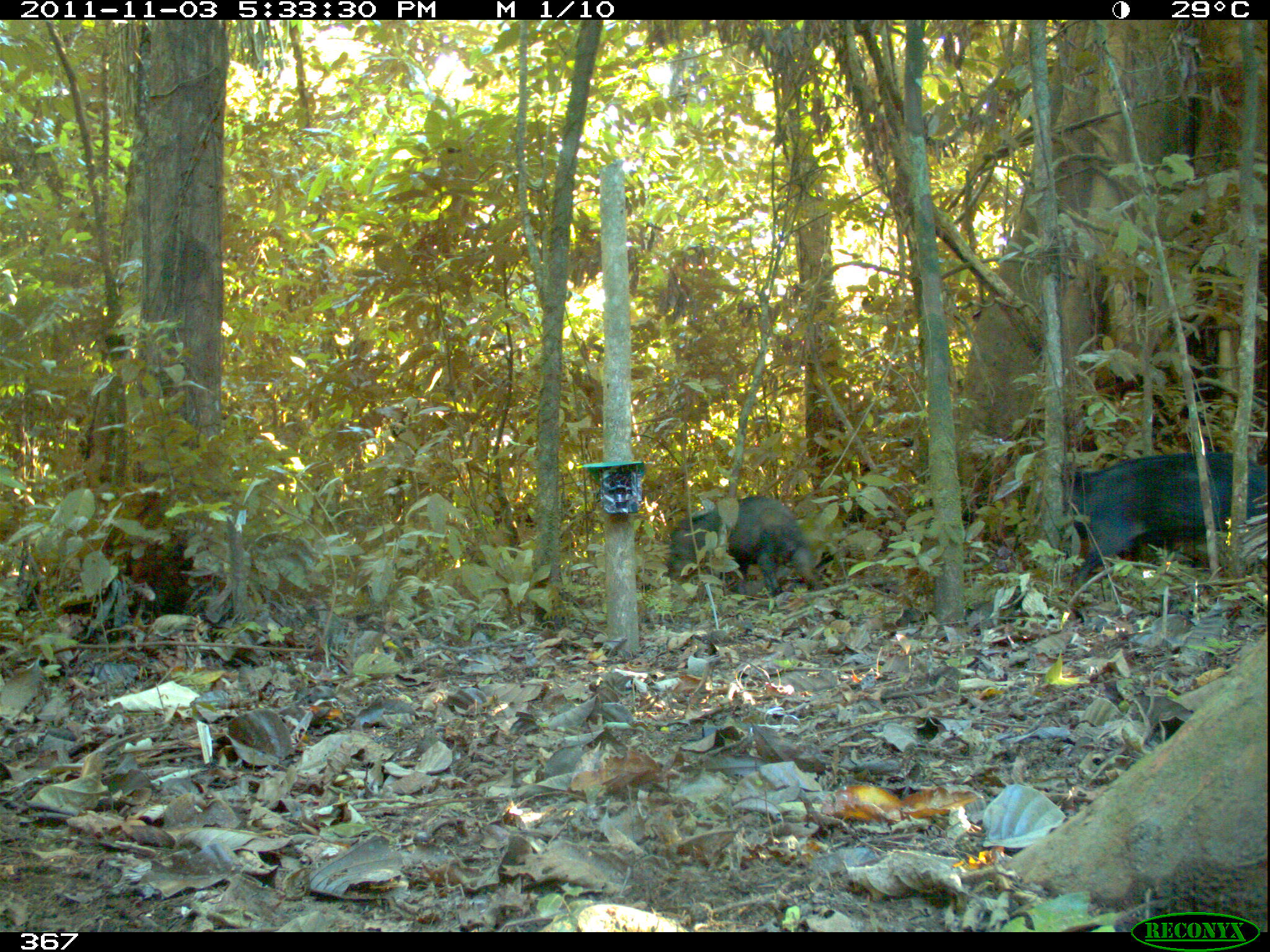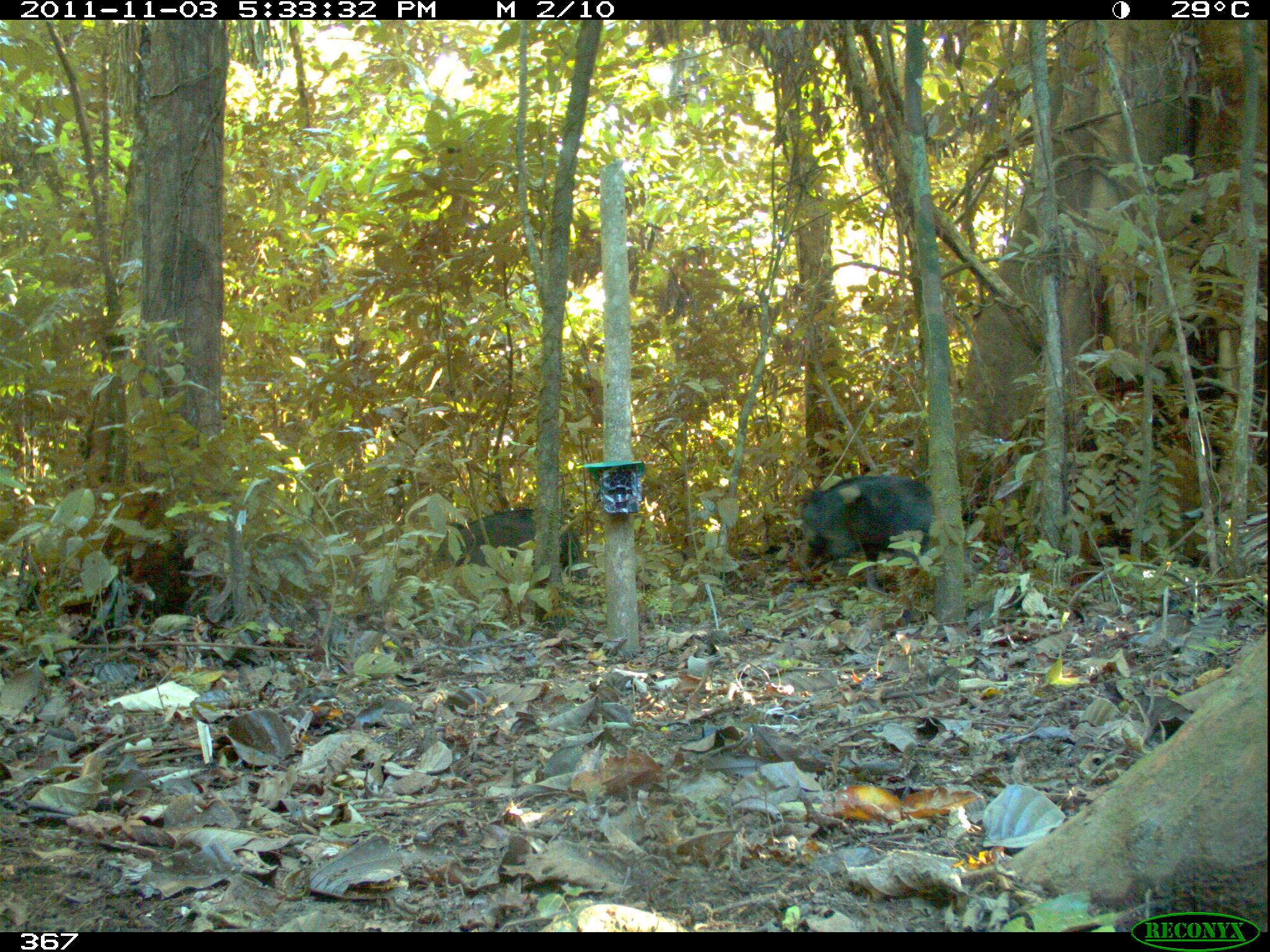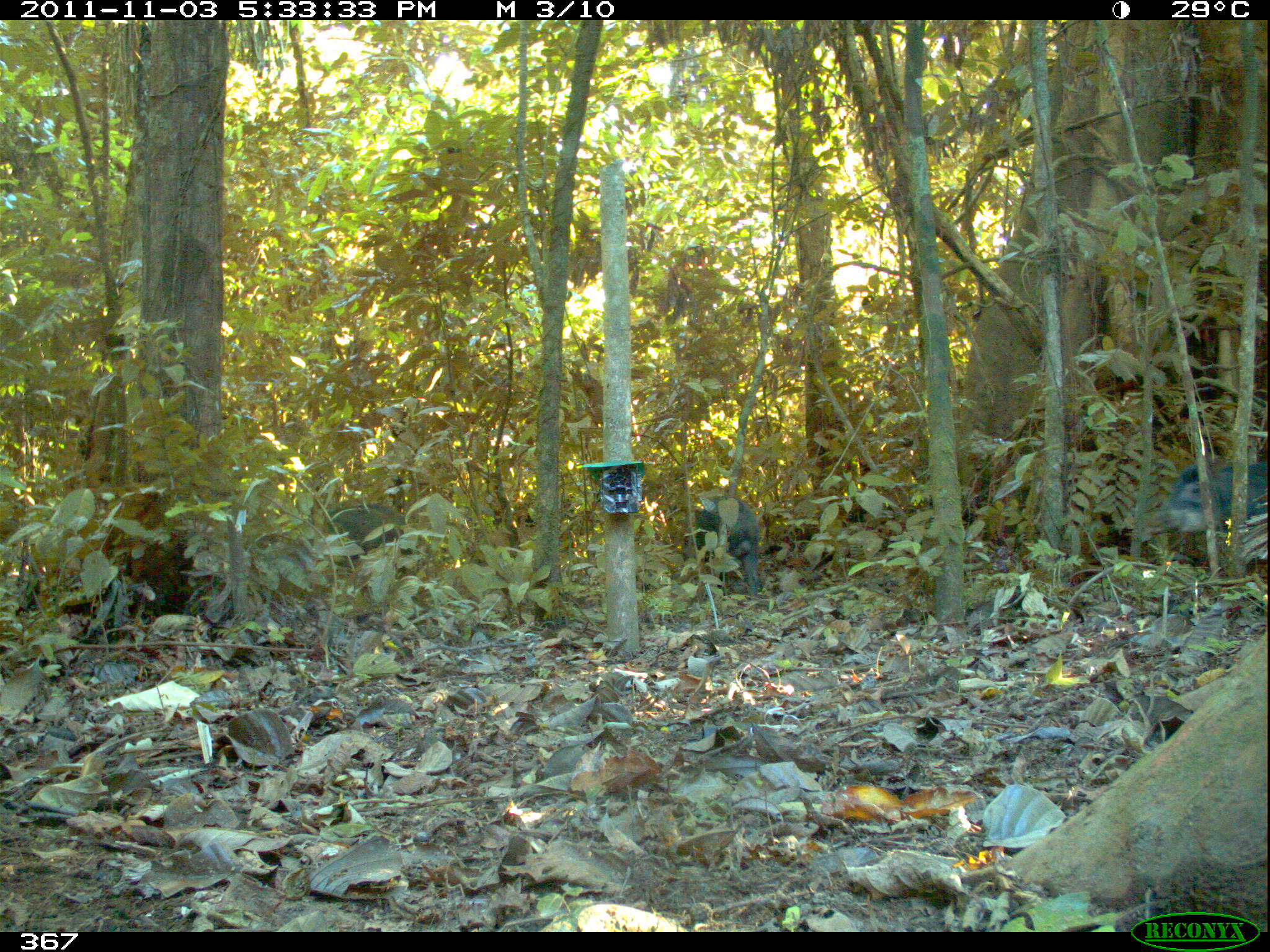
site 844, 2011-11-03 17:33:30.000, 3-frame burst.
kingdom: Animalia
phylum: Chordata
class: Mammalia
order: Artiodactyla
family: Tayassuidae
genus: Tayassu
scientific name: Tayassu pecari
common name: white-lipped peccary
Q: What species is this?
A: Tayassu pecari (white-lipped peccary).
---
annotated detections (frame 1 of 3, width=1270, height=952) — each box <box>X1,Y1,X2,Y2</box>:
tayassu pecari: <box>1061,450,1270,592</box>; <box>664,493,819,601</box>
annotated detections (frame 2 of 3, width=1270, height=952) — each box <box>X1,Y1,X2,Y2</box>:
tayassu pecari: <box>794,473,936,593</box>; <box>429,507,590,595</box>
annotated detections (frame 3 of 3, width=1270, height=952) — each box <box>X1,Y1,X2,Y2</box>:
tayassu pecari: <box>1141,460,1269,552</box>; <box>681,494,761,601</box>; <box>325,502,414,569</box>